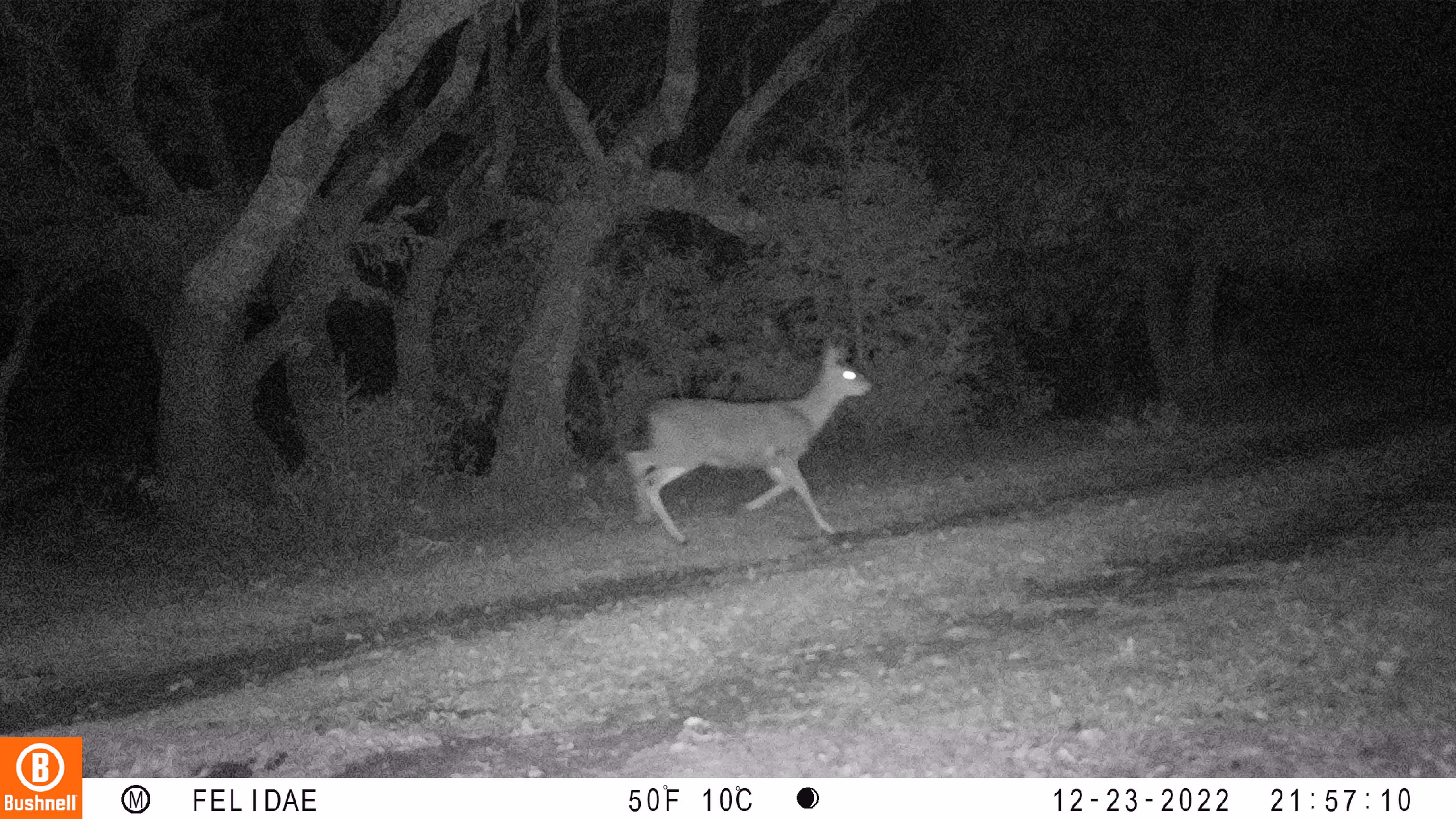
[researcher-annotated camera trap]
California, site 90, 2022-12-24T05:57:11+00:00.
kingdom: Animalia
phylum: Chordata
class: Mammalia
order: Artiodactyla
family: Cervidae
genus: Odocoileus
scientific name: Odocoileus hemionus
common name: mule deer